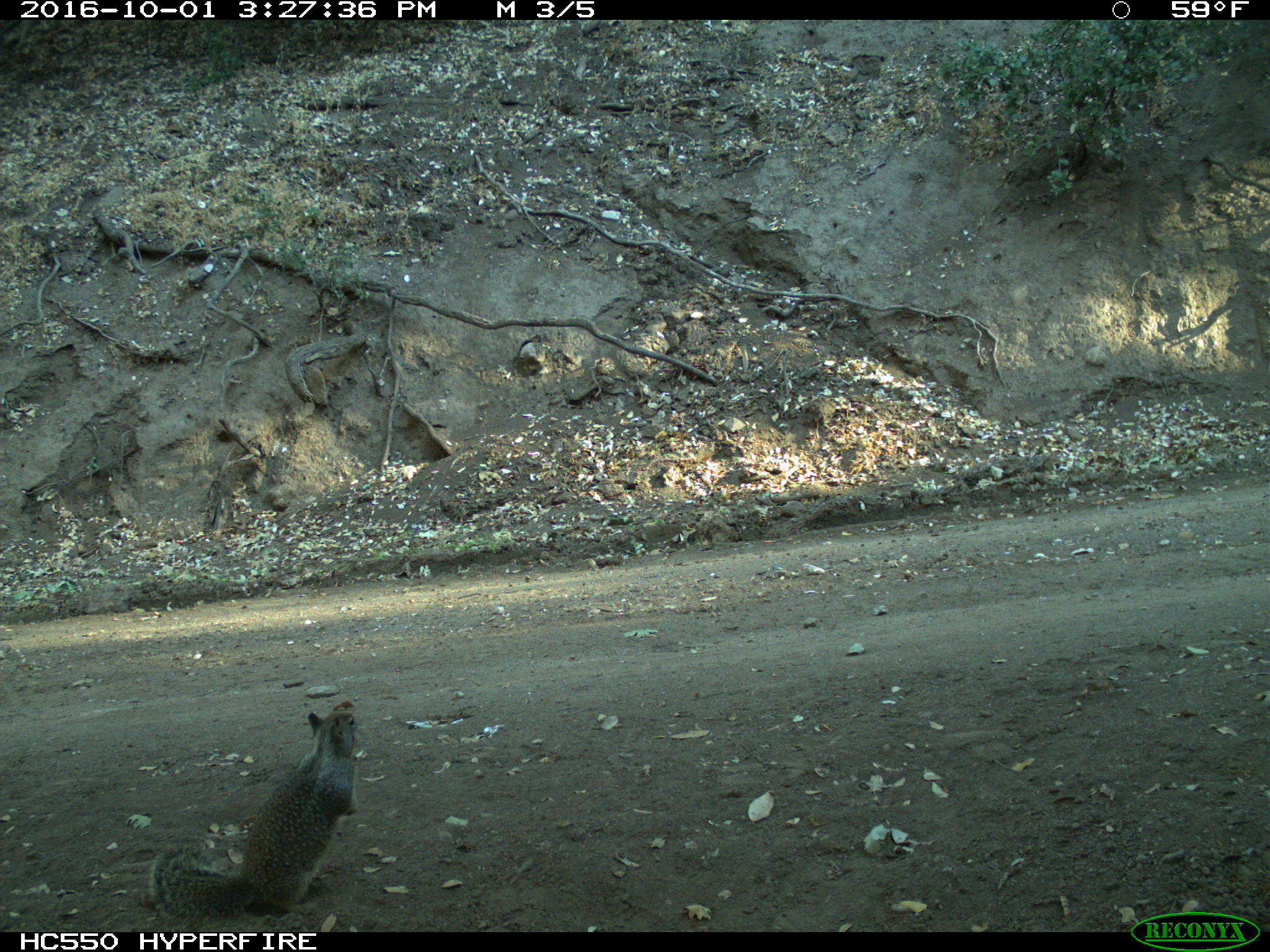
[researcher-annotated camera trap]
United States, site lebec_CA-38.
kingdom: Animalia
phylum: Chordata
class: Mammalia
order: Rodentia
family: Sciuridae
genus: Otospermophilus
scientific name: Otospermophilus beecheyi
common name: california ground squirrel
Otospermophilus beecheyi (california ground squirrel).